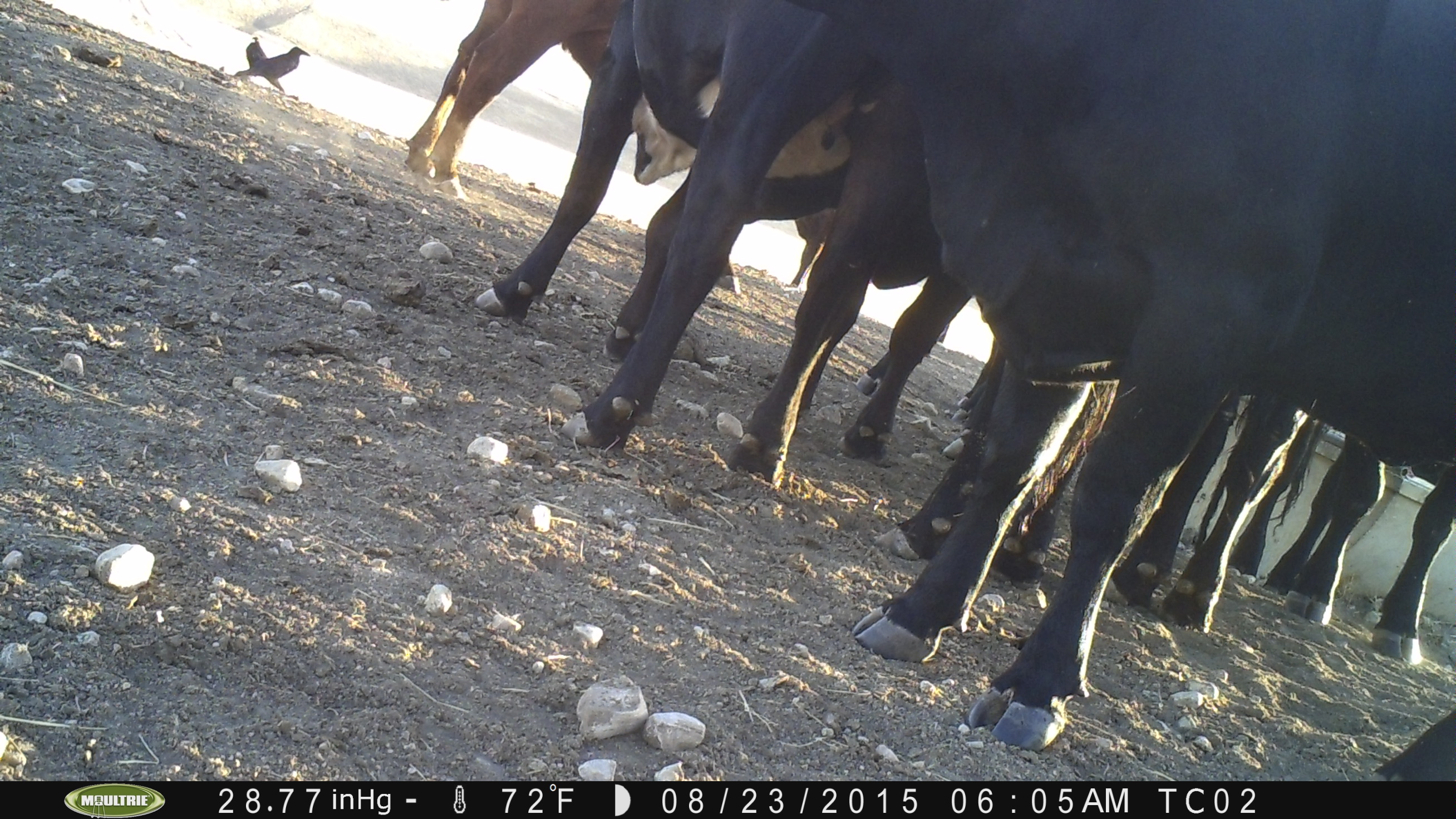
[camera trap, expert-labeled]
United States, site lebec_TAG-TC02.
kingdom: Animalia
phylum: Chordata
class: Mammalia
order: Artiodactyla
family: Bovidae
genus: Bos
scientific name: Bos taurus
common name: domestic cow